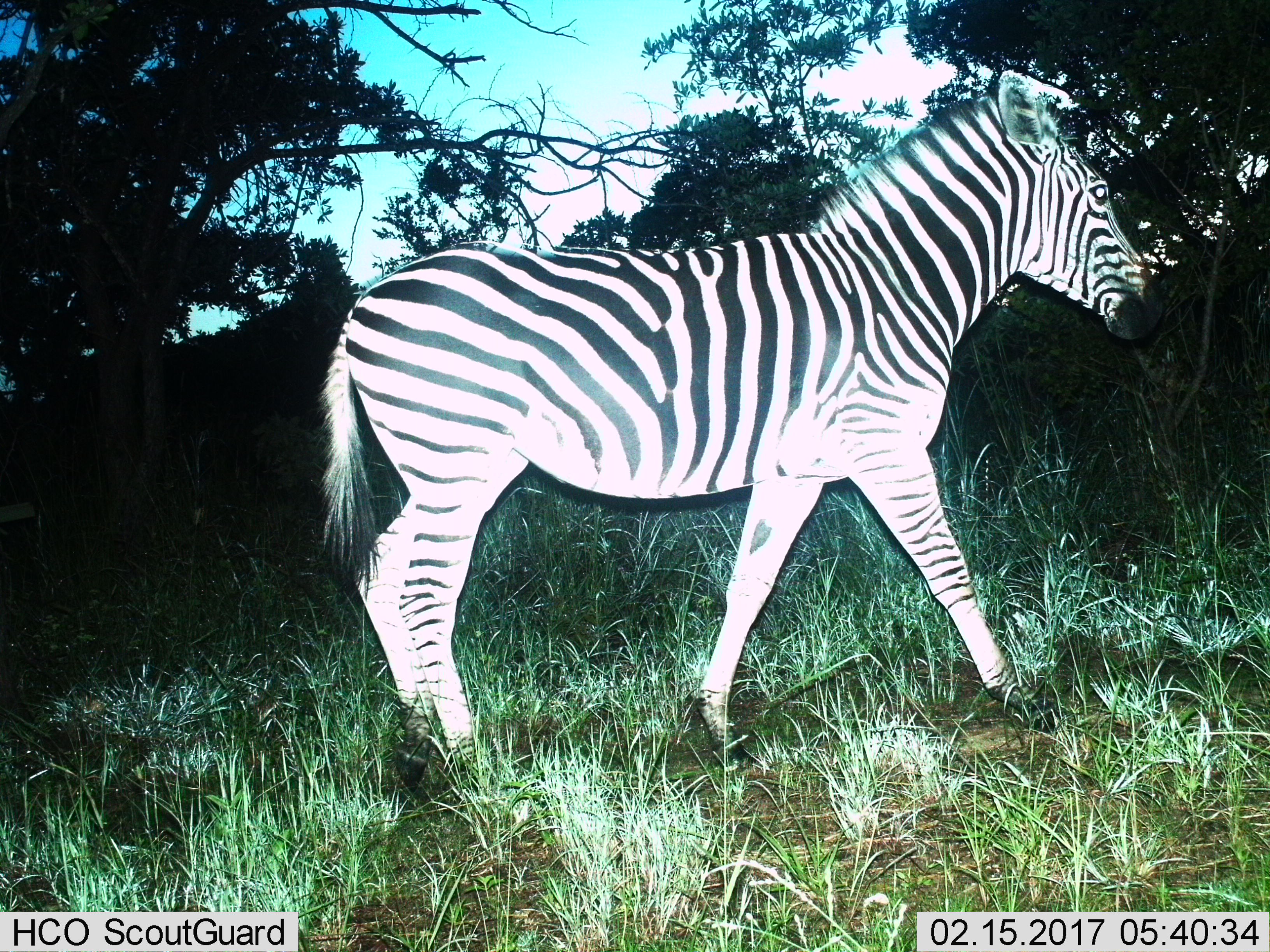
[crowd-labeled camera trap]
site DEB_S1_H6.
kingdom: Animalia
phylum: Chordata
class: Mammalia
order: Perissodactyla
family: Equidae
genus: Equus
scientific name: Equus quagga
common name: plains zebra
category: zebraplains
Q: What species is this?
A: Zebraplains (plains zebra) (Equus quagga).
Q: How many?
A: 1.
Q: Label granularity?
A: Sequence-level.